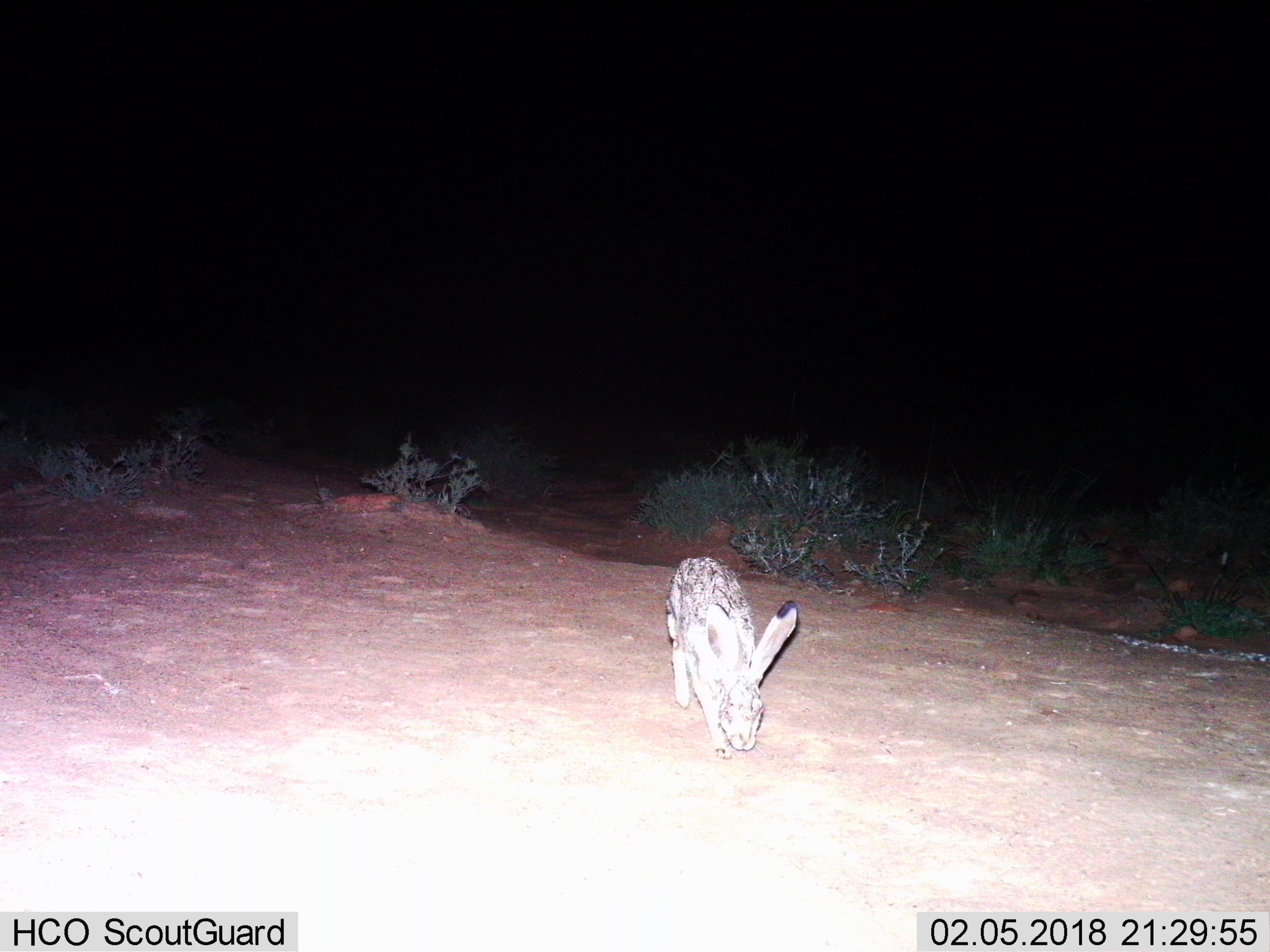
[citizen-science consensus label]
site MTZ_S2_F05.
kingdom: Animalia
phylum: Chordata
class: Mammalia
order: Lagomorpha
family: Leporidae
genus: Lepus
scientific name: Lepus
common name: hare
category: hareunknown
Hareunknown (hare) (Lepus), count 1. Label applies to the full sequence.